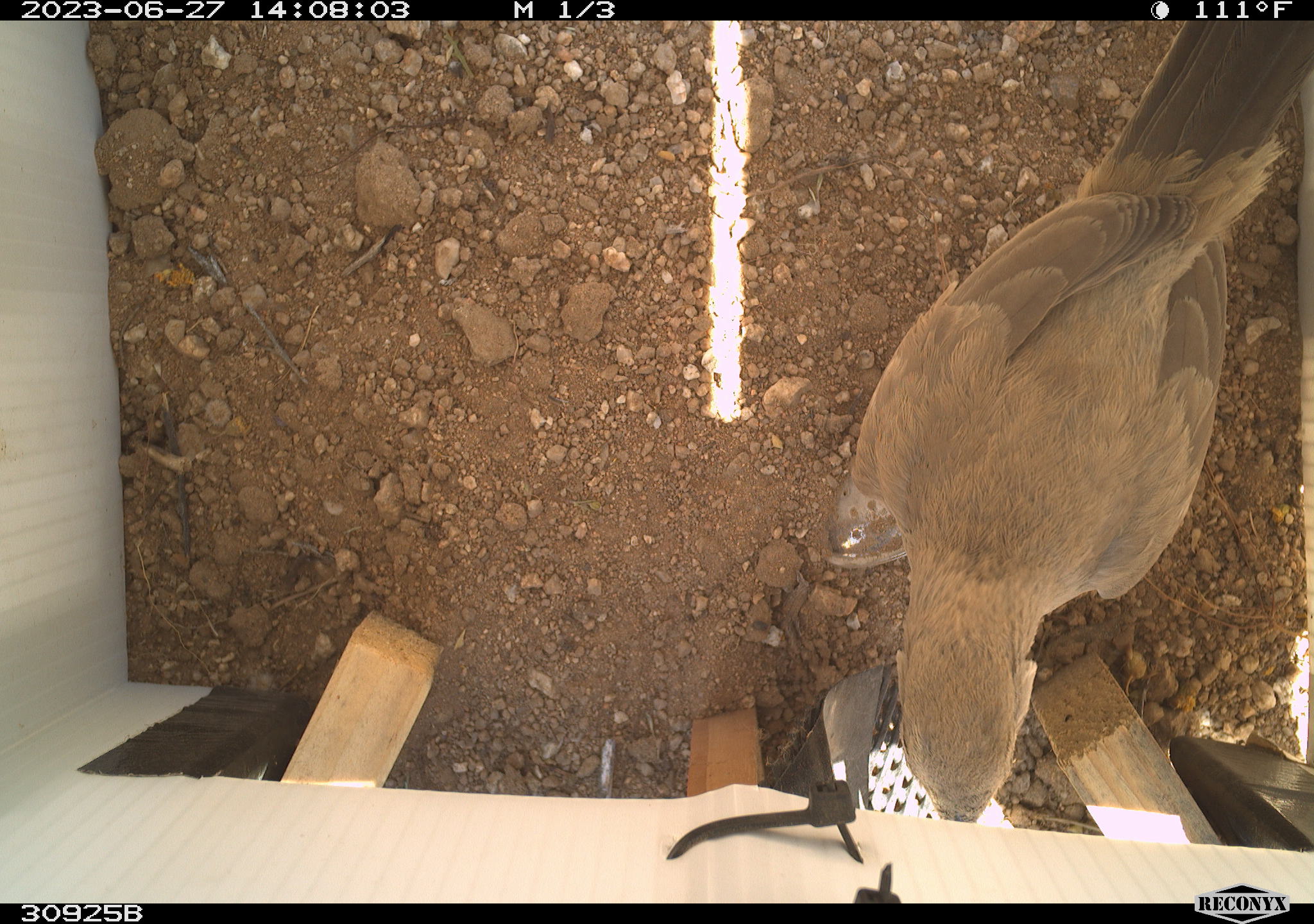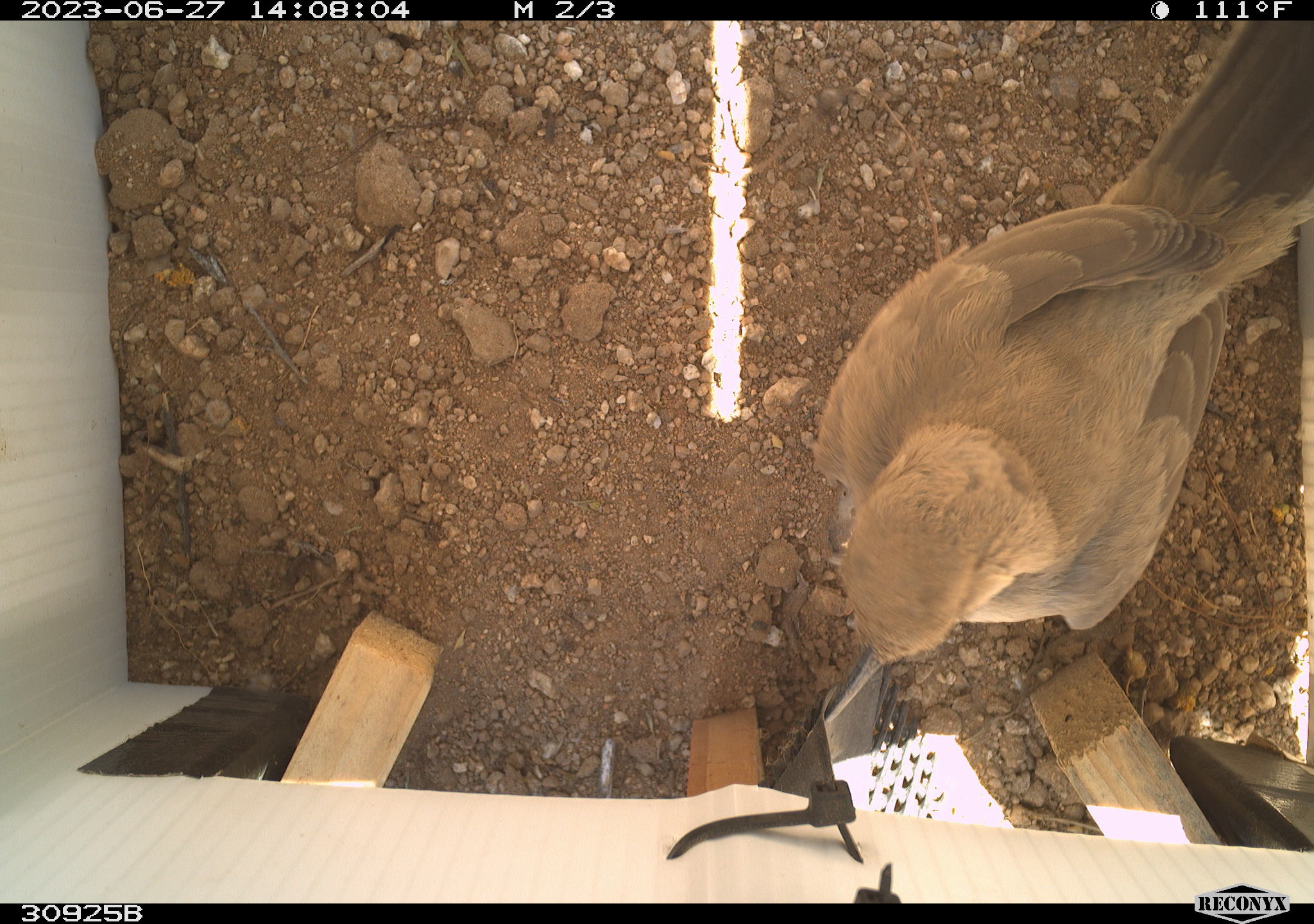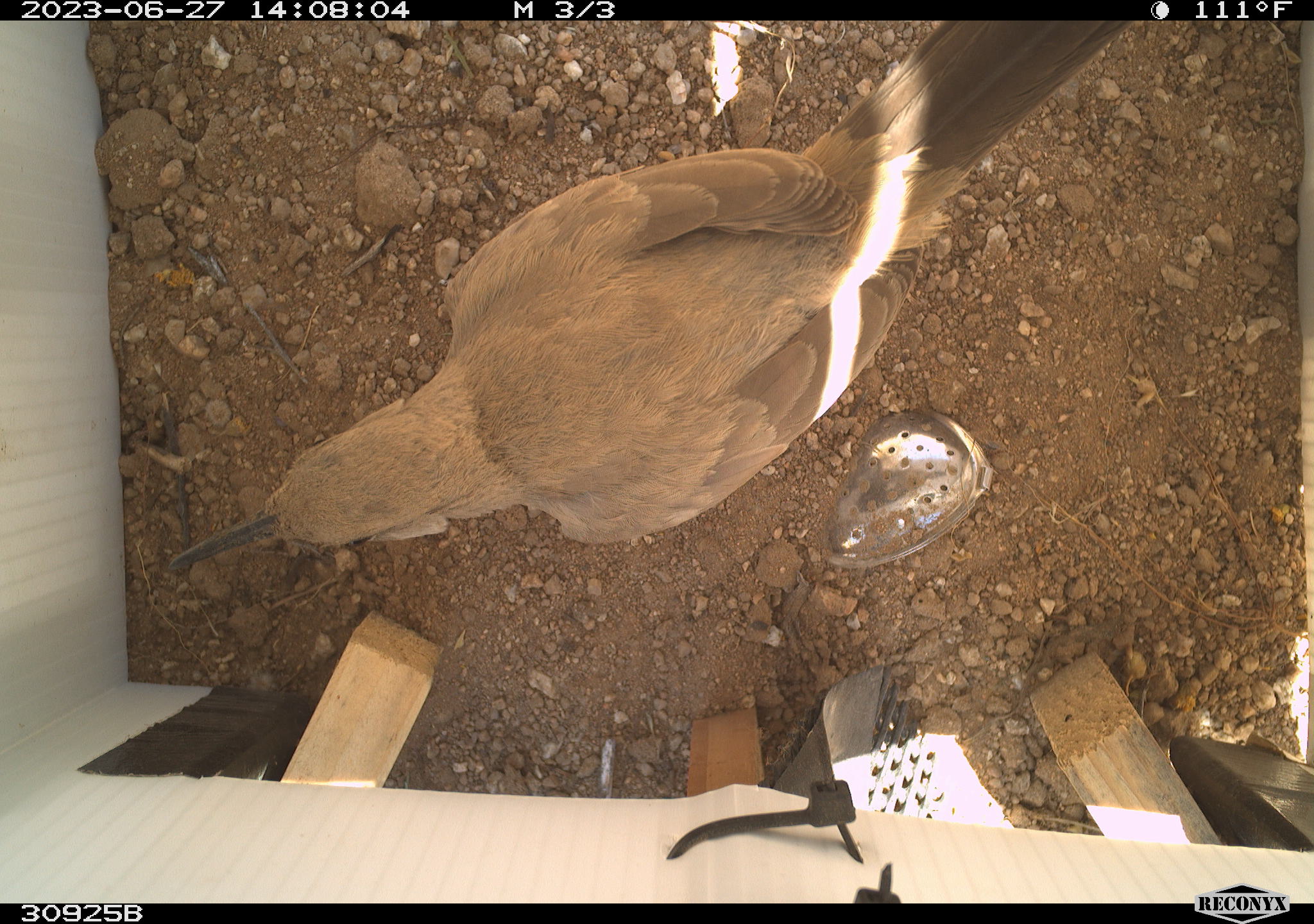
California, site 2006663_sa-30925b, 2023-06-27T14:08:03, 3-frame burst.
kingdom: Animalia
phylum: Chordata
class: Aves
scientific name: Aves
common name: bird